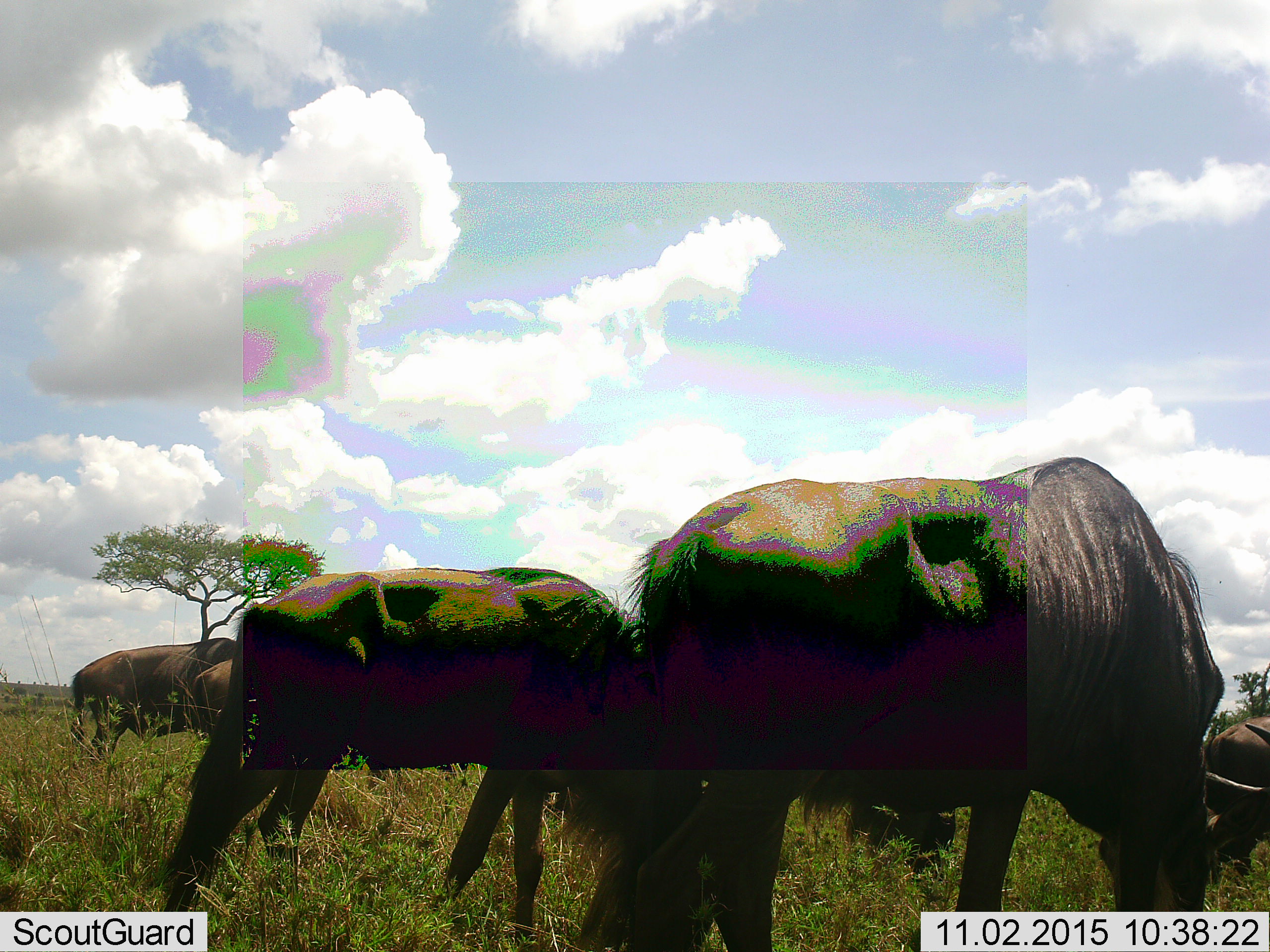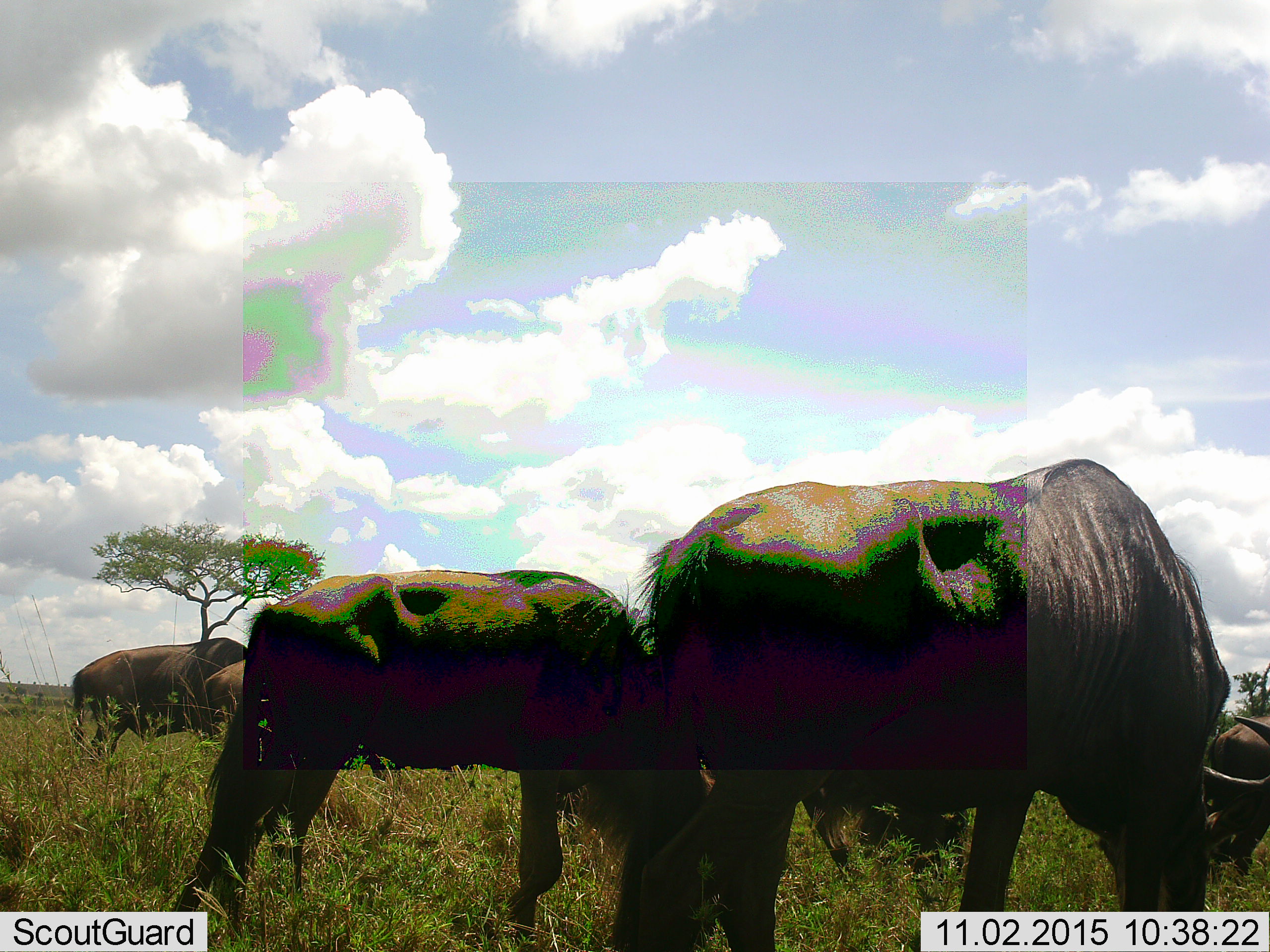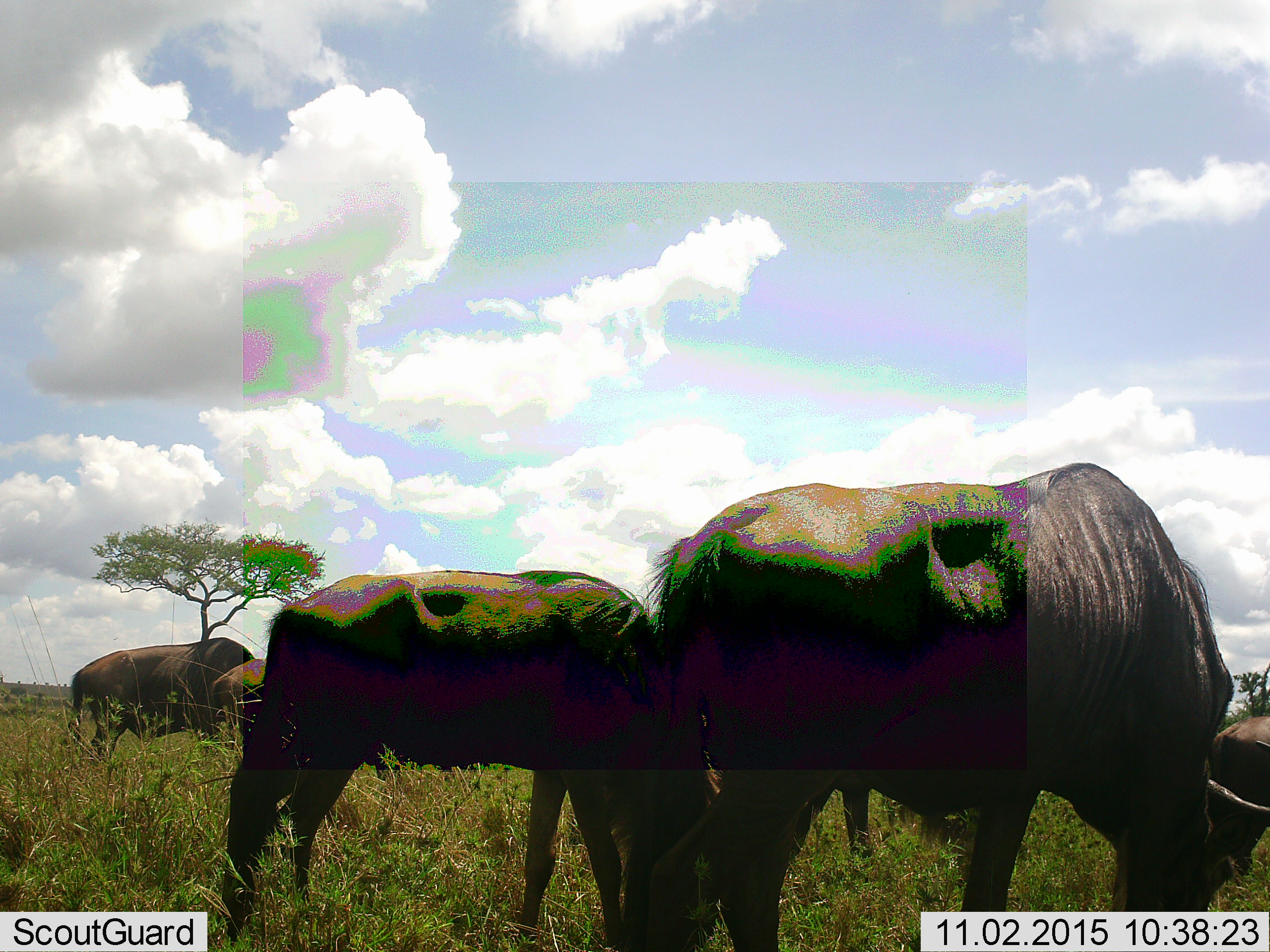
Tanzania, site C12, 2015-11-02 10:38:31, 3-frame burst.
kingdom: Animalia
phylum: Chordata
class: Mammalia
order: Artiodactyla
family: Bovidae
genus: Connochaetes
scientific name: Connochaetes taurinus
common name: blue wildebeest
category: wildebeest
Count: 5.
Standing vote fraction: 29%.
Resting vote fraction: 0%.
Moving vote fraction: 21%.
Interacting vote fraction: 0%.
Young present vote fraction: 7%.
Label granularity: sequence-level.